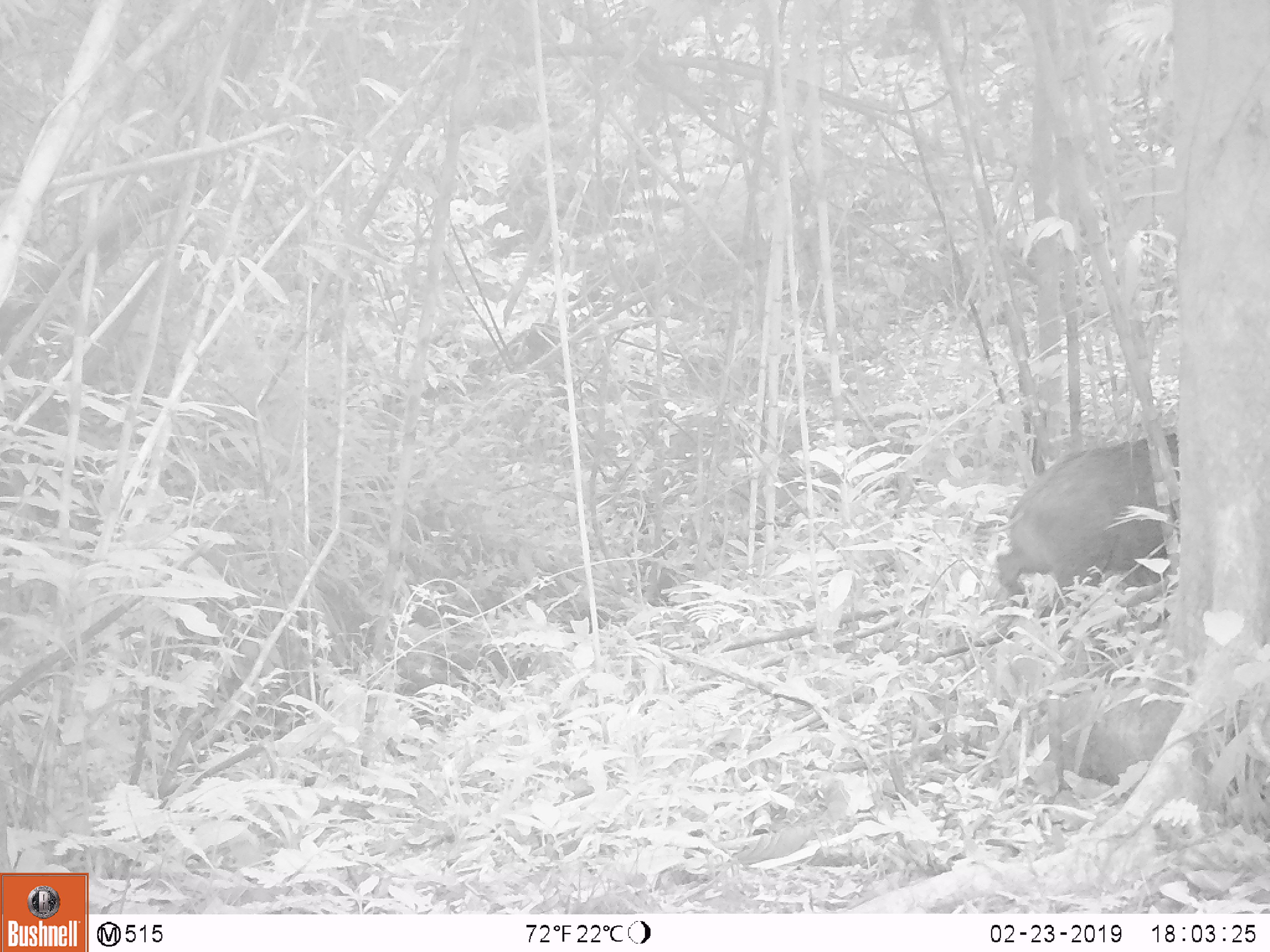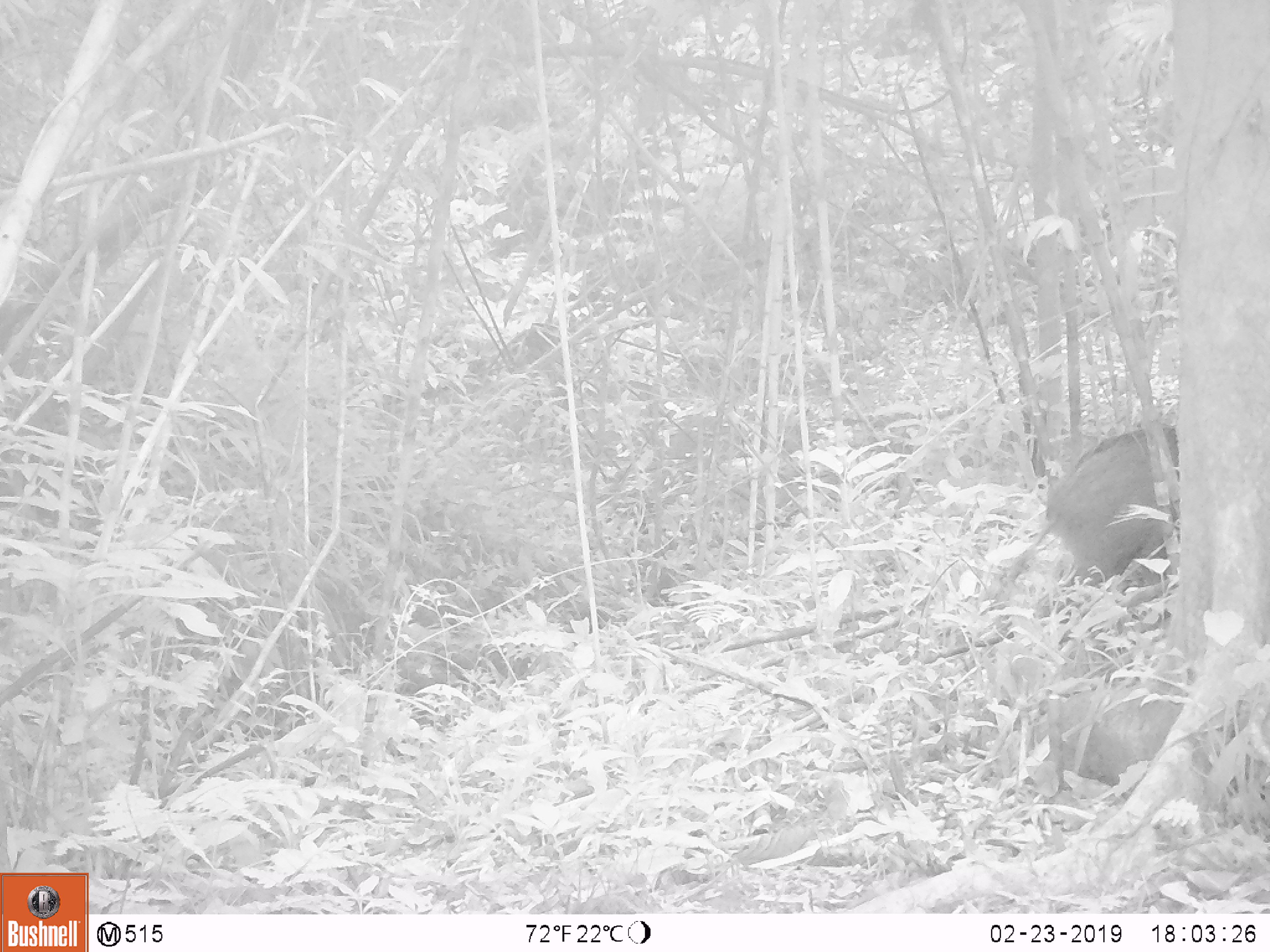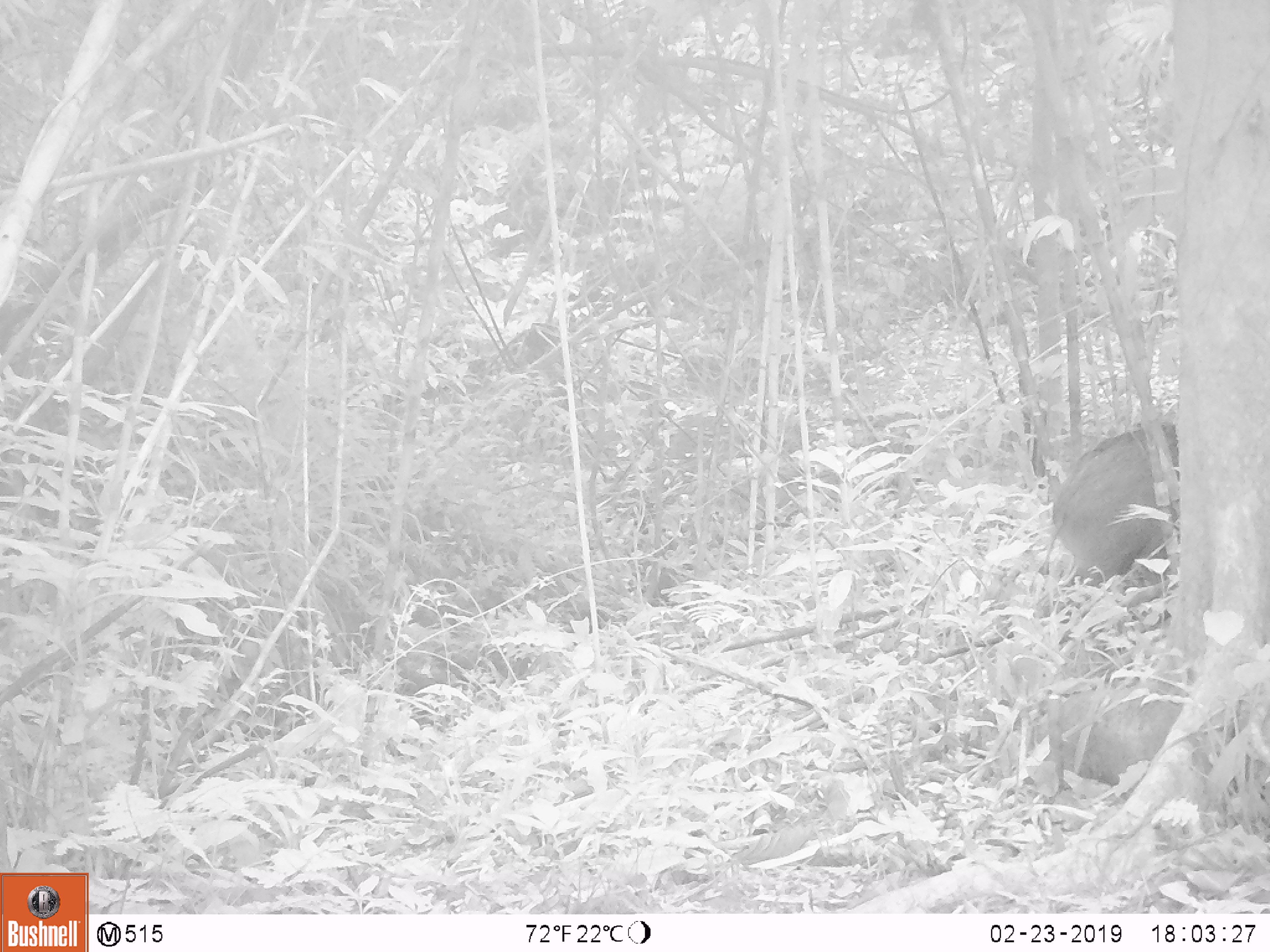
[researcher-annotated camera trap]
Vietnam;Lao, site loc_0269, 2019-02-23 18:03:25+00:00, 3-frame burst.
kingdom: Animalia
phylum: Chordata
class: Mammalia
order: Artiodactyla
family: Suidae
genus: Sus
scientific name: Sus scrofa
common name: eurasian wild pig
Eurasian wild pig (Sus scrofa). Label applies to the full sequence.